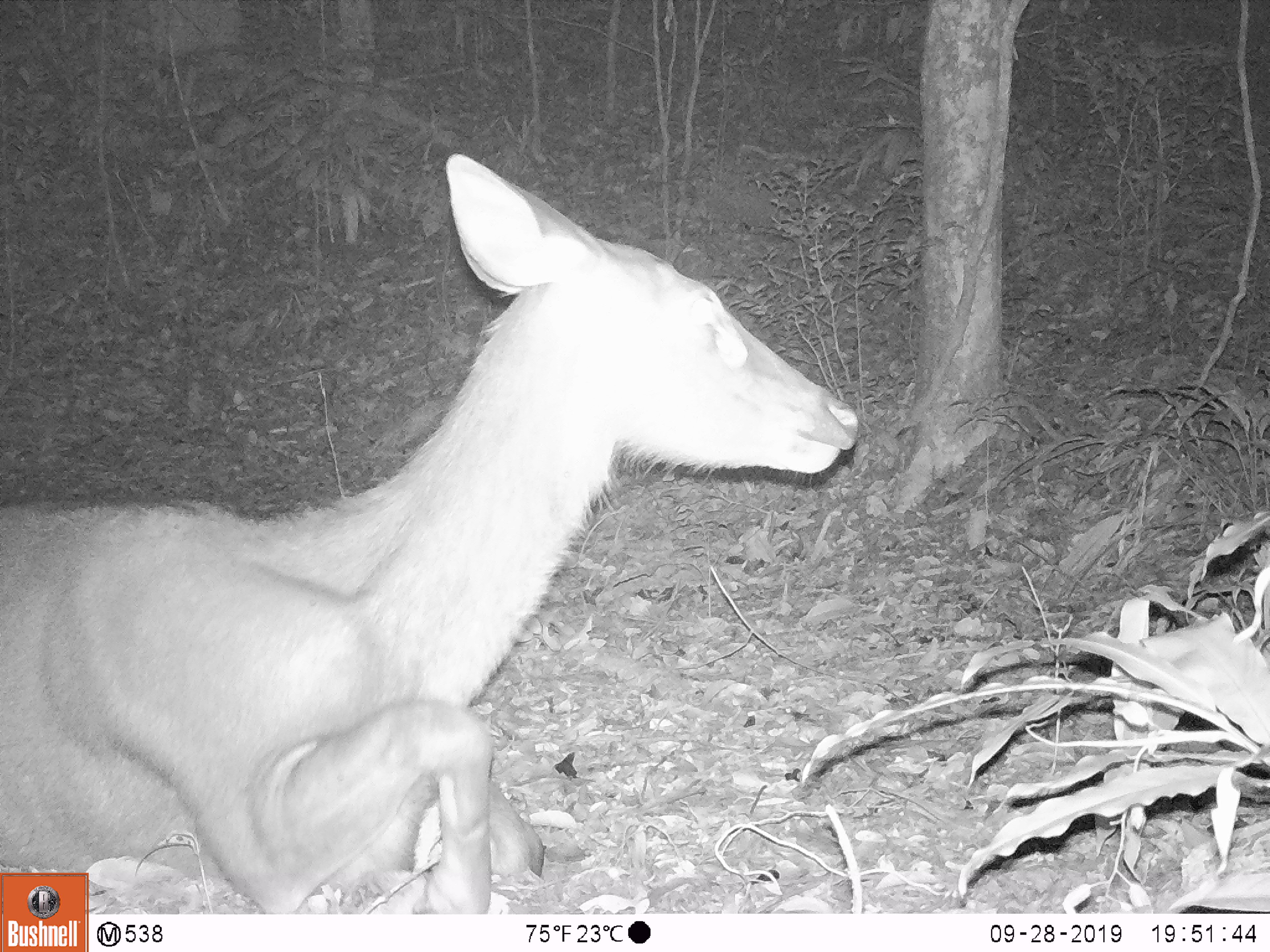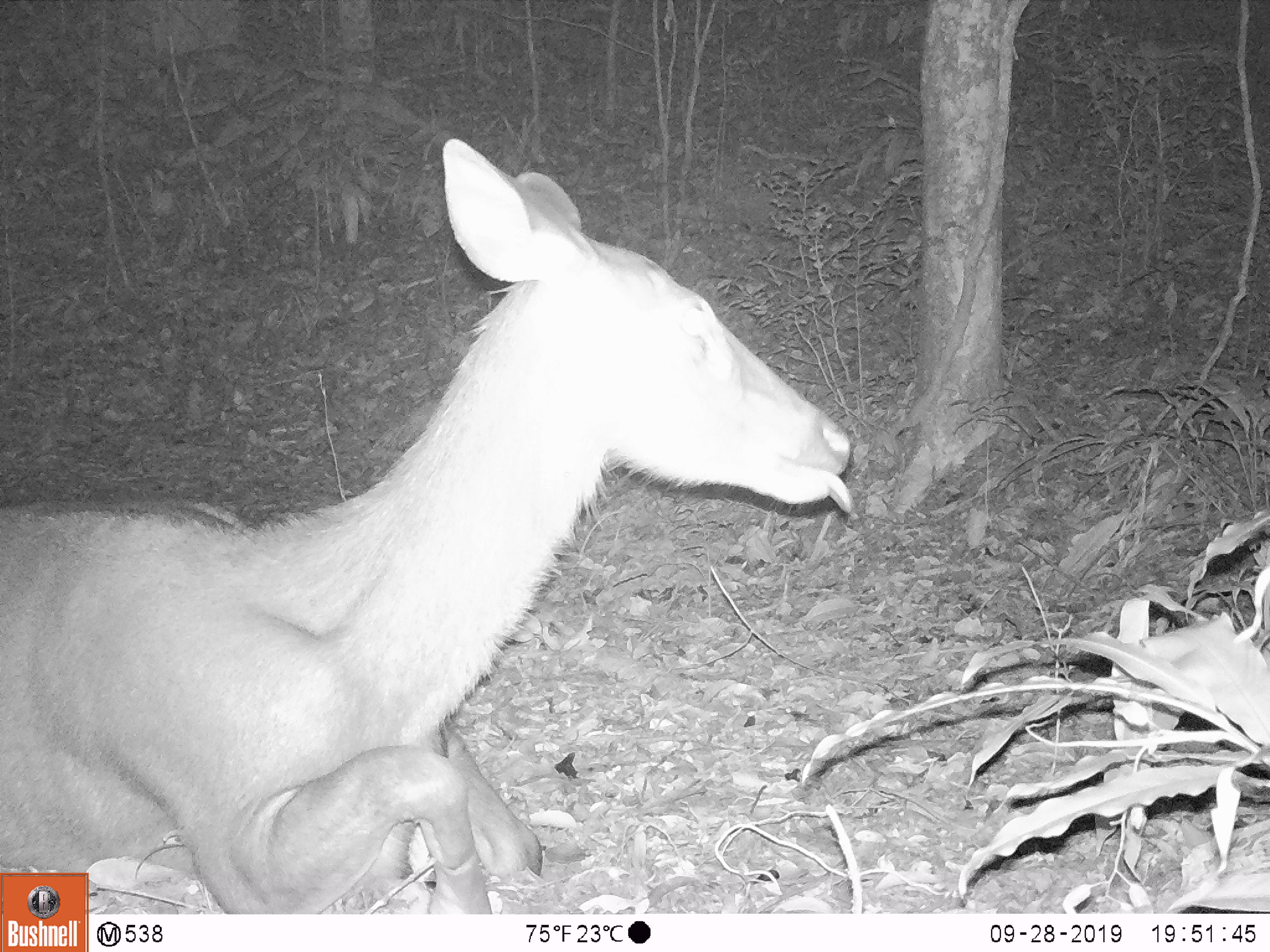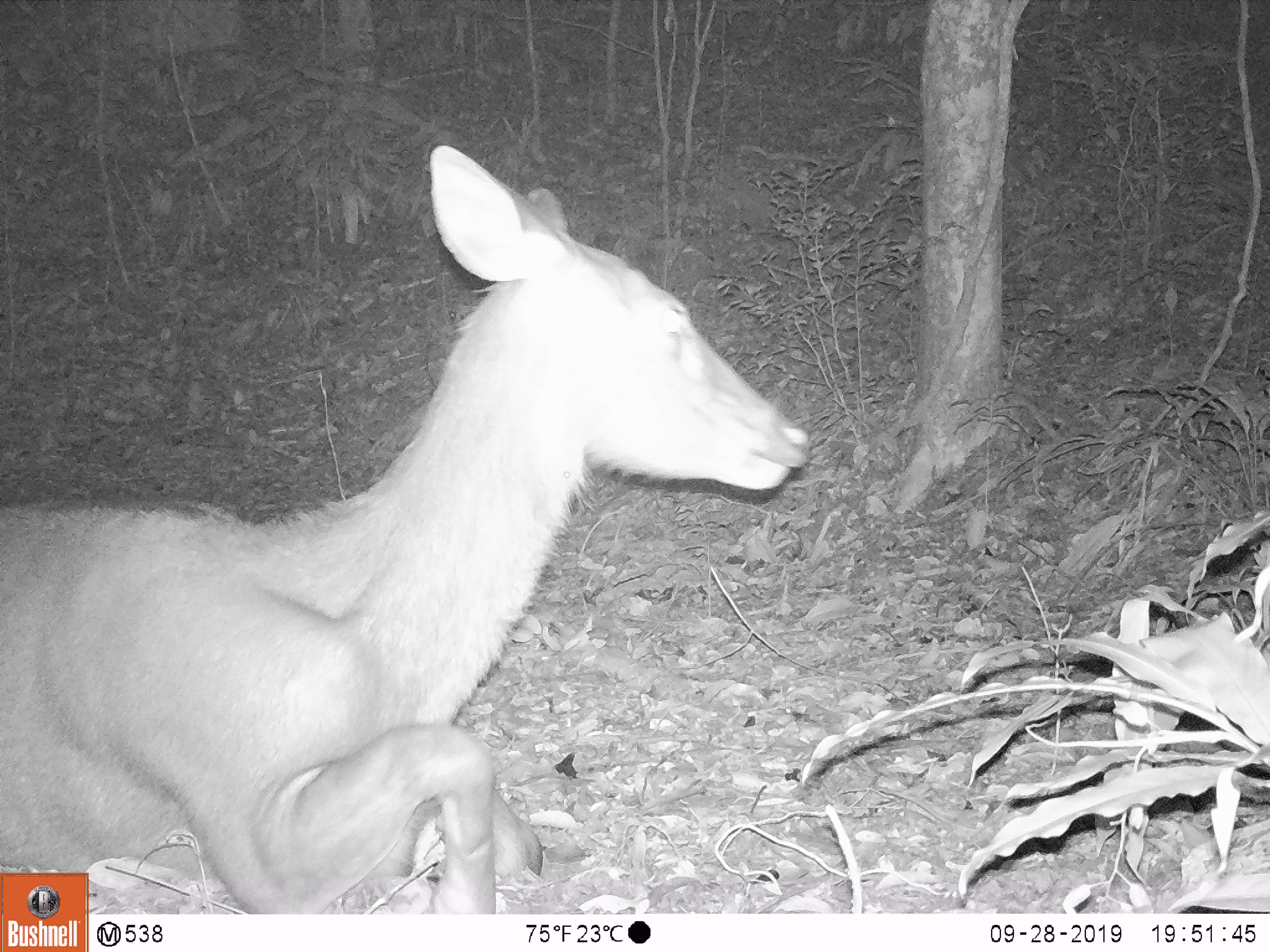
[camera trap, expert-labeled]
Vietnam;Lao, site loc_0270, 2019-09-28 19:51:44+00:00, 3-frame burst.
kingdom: Animalia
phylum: Chordata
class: Mammalia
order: Artiodactyla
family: Cervidae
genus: Rusa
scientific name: Rusa unicolor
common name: sambar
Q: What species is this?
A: Sambar (Rusa unicolor).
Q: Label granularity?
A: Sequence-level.